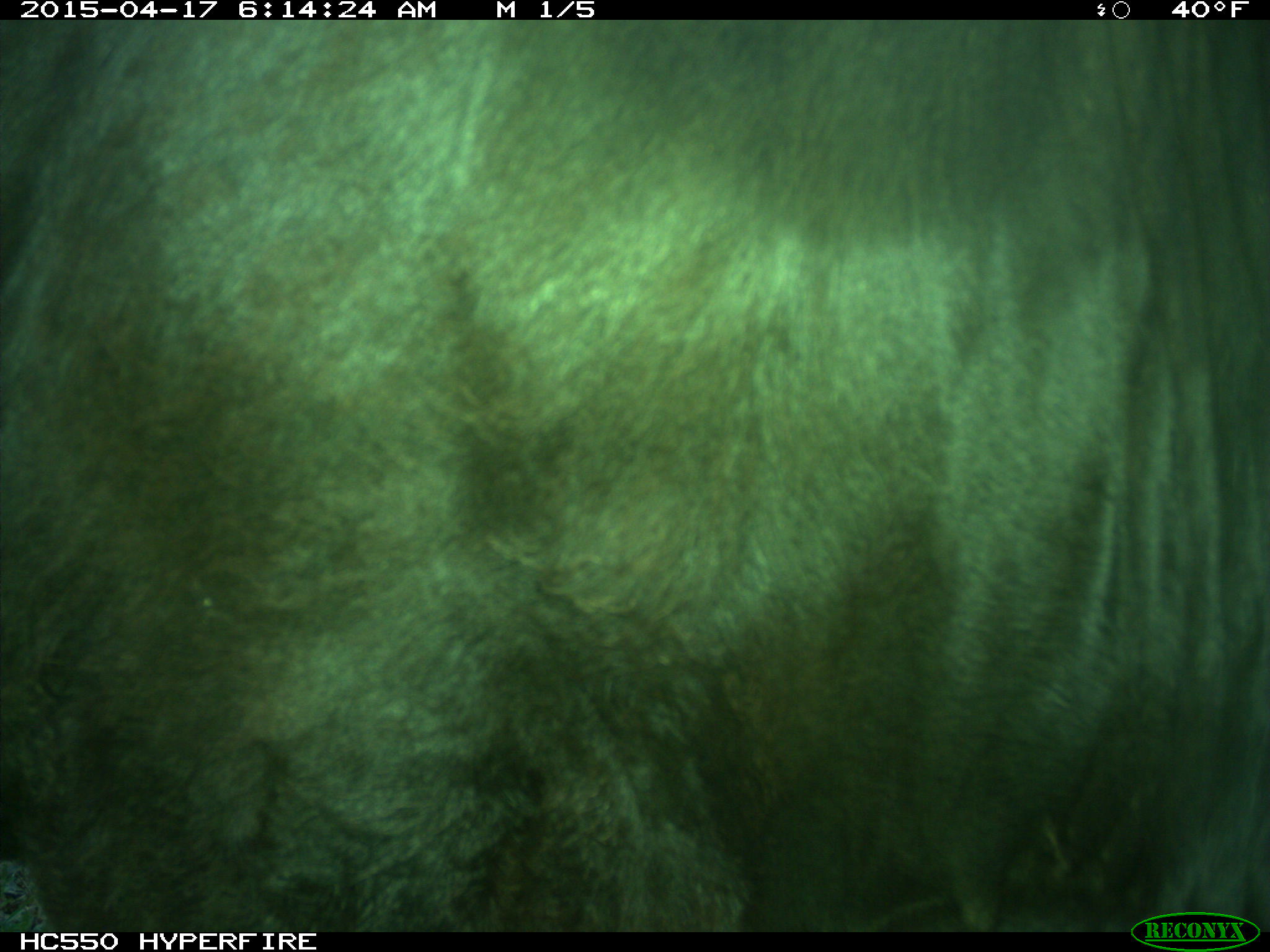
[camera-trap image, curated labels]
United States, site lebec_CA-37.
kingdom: Animalia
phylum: Chordata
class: Mammalia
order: Artiodactyla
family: Bovidae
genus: Bos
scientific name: Bos taurus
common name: domestic cow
Bos taurus (domestic cow).